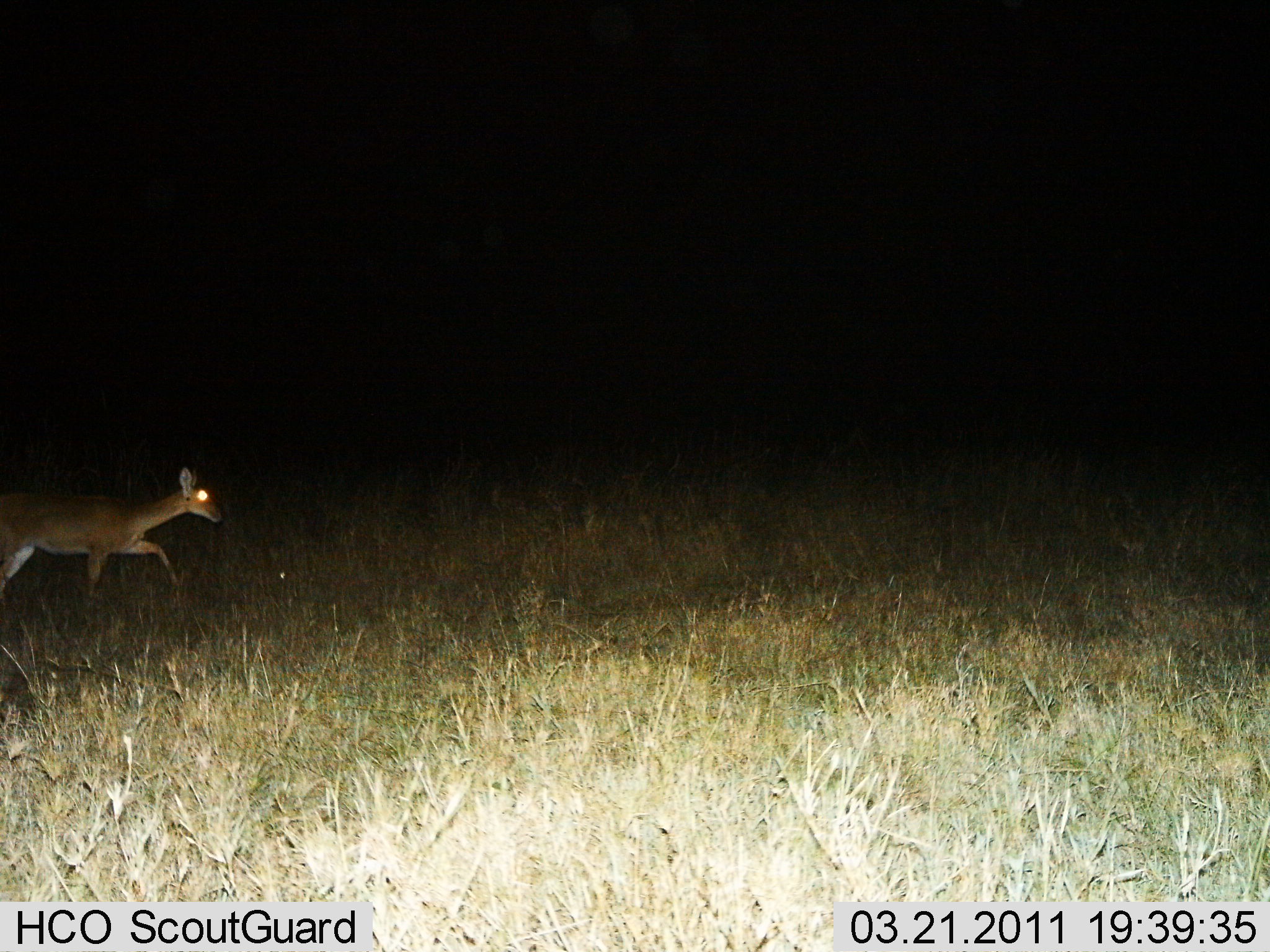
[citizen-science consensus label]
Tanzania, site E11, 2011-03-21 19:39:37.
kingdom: Animalia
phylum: Chordata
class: Mammalia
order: Artiodactyla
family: Bovidae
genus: Redunca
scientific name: Redunca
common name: reedbuck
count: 1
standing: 17%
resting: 0%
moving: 83%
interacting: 0%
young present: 0%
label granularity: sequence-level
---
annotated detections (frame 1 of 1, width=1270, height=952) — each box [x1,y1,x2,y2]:
animal: [0,465,224,611]